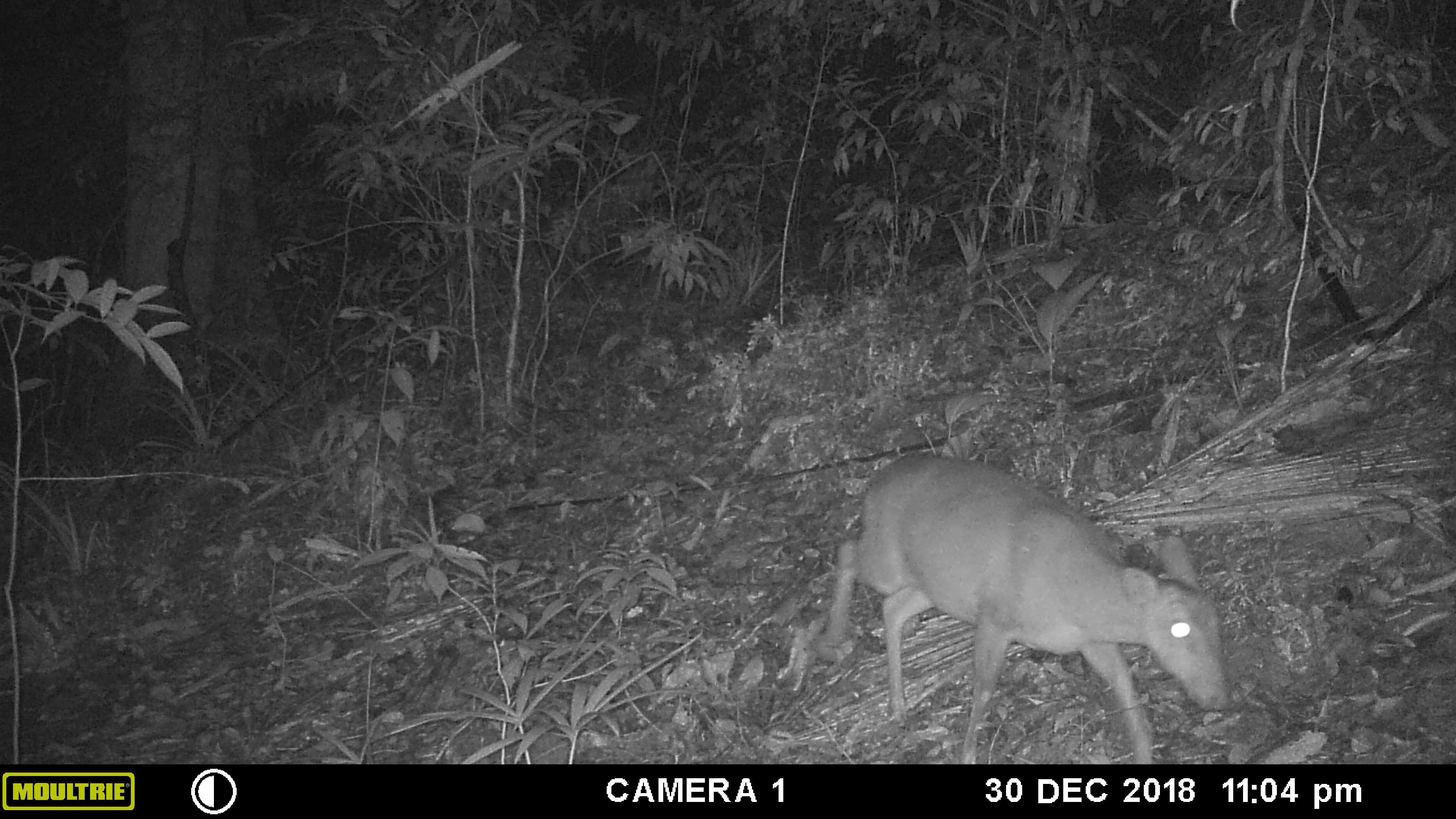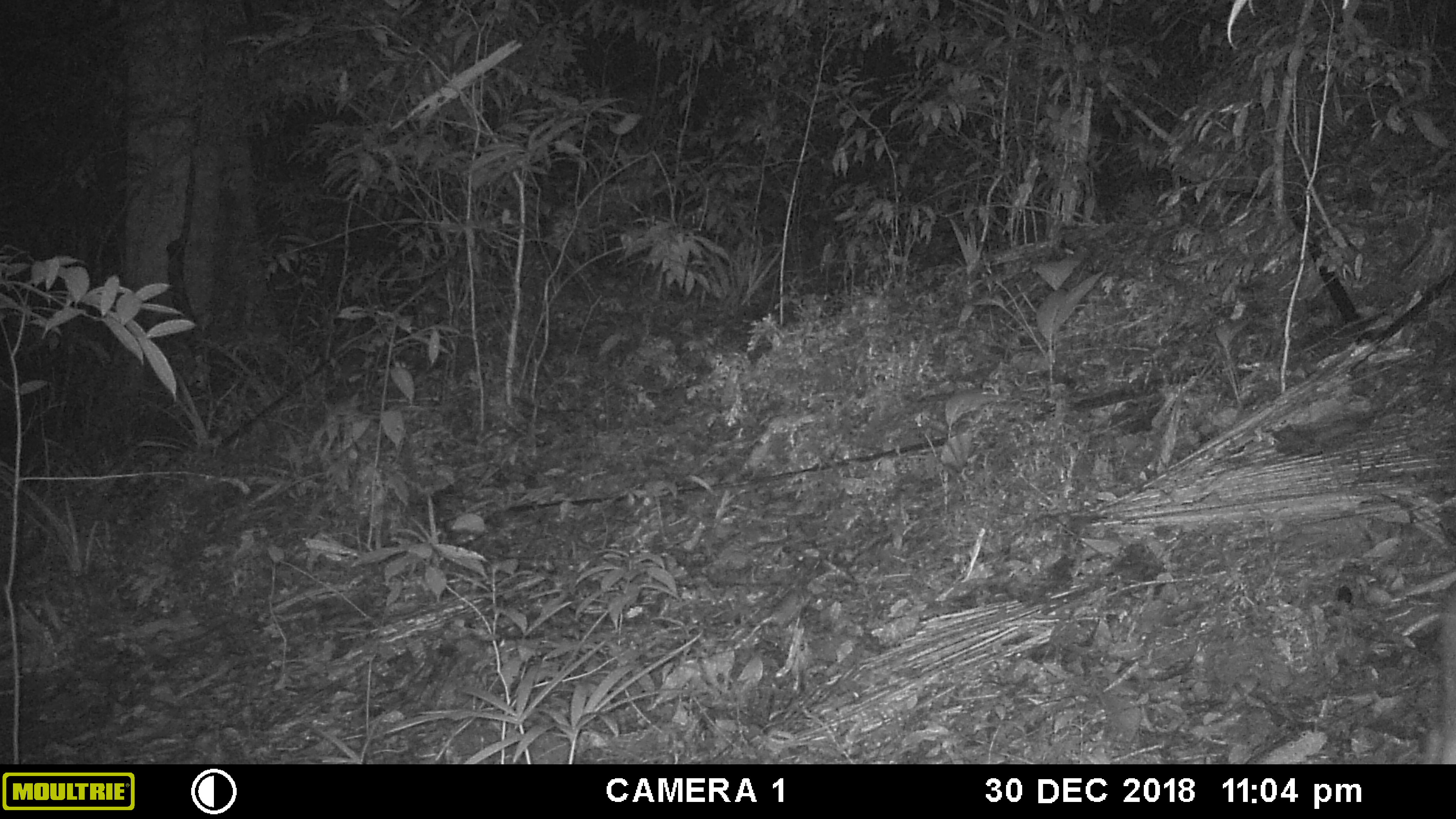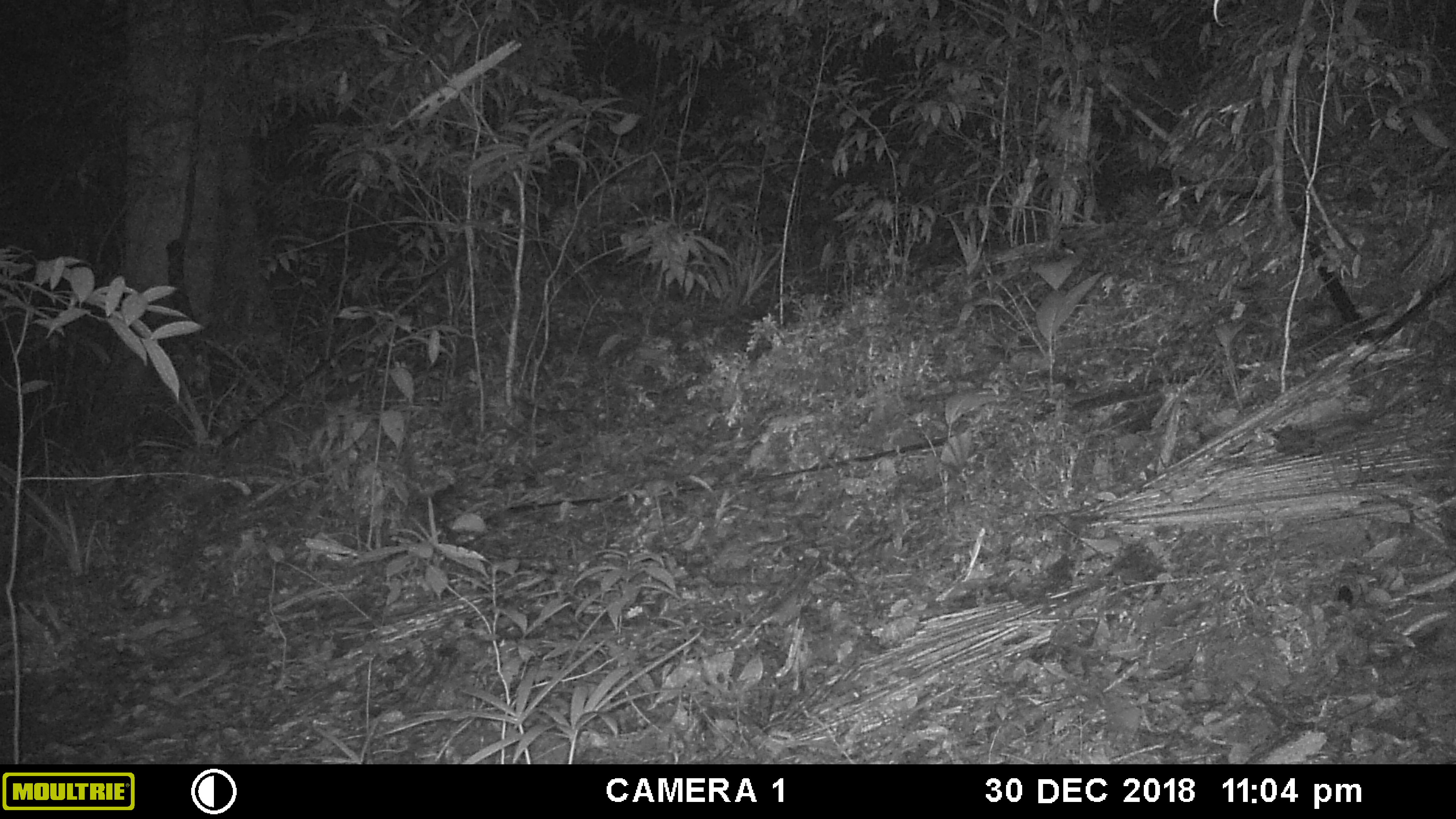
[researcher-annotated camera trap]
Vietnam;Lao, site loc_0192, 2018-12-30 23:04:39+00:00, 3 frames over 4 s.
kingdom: Animalia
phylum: Chordata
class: Mammalia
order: Artiodactyla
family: Cervidae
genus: Muntiacus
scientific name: Muntiacus vuquangensis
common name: large-antlered muntjac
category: large antlered muntjac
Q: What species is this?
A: Large antlered muntjac (large-antlered muntjac) (Muntiacus vuquangensis).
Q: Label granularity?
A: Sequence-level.